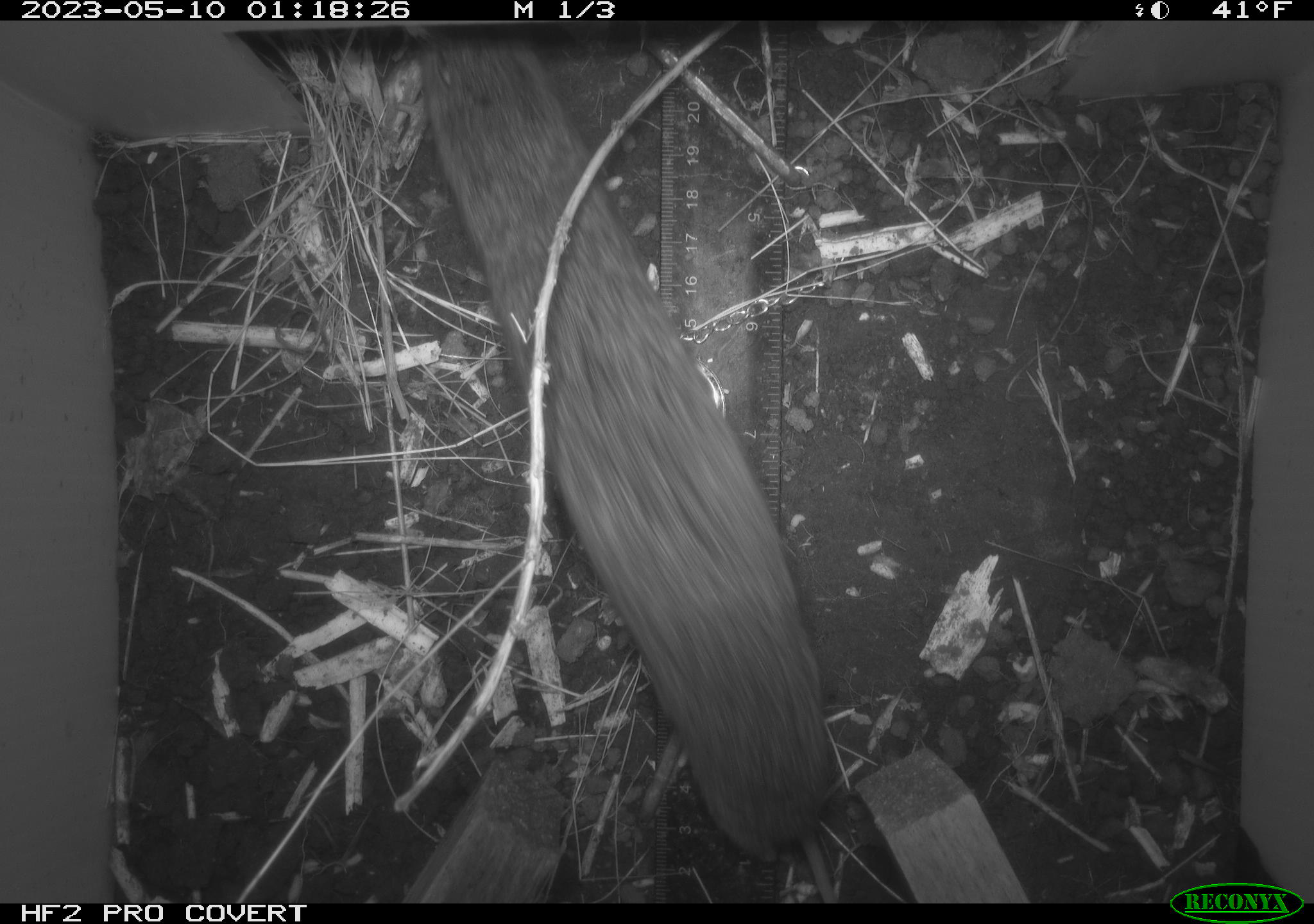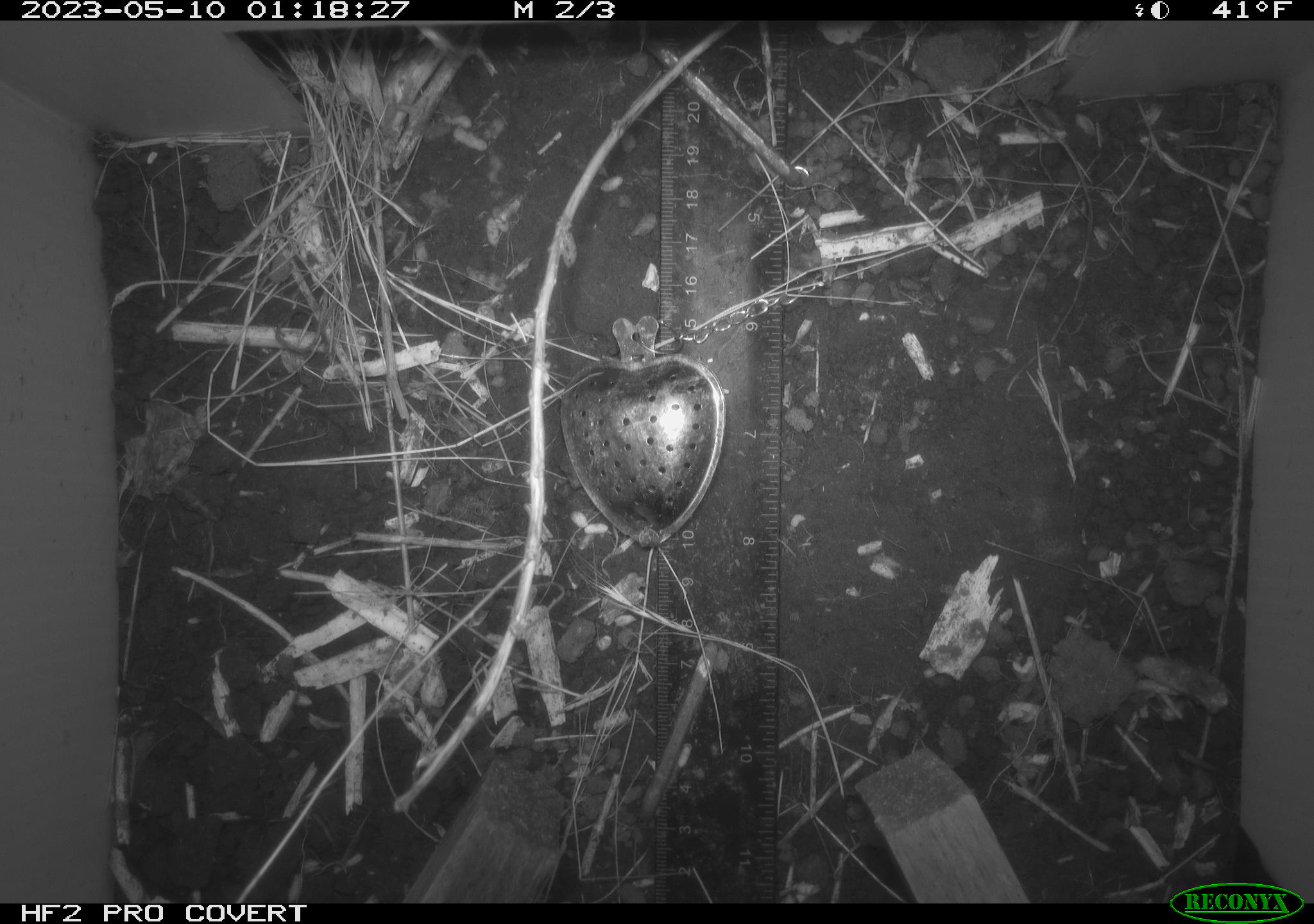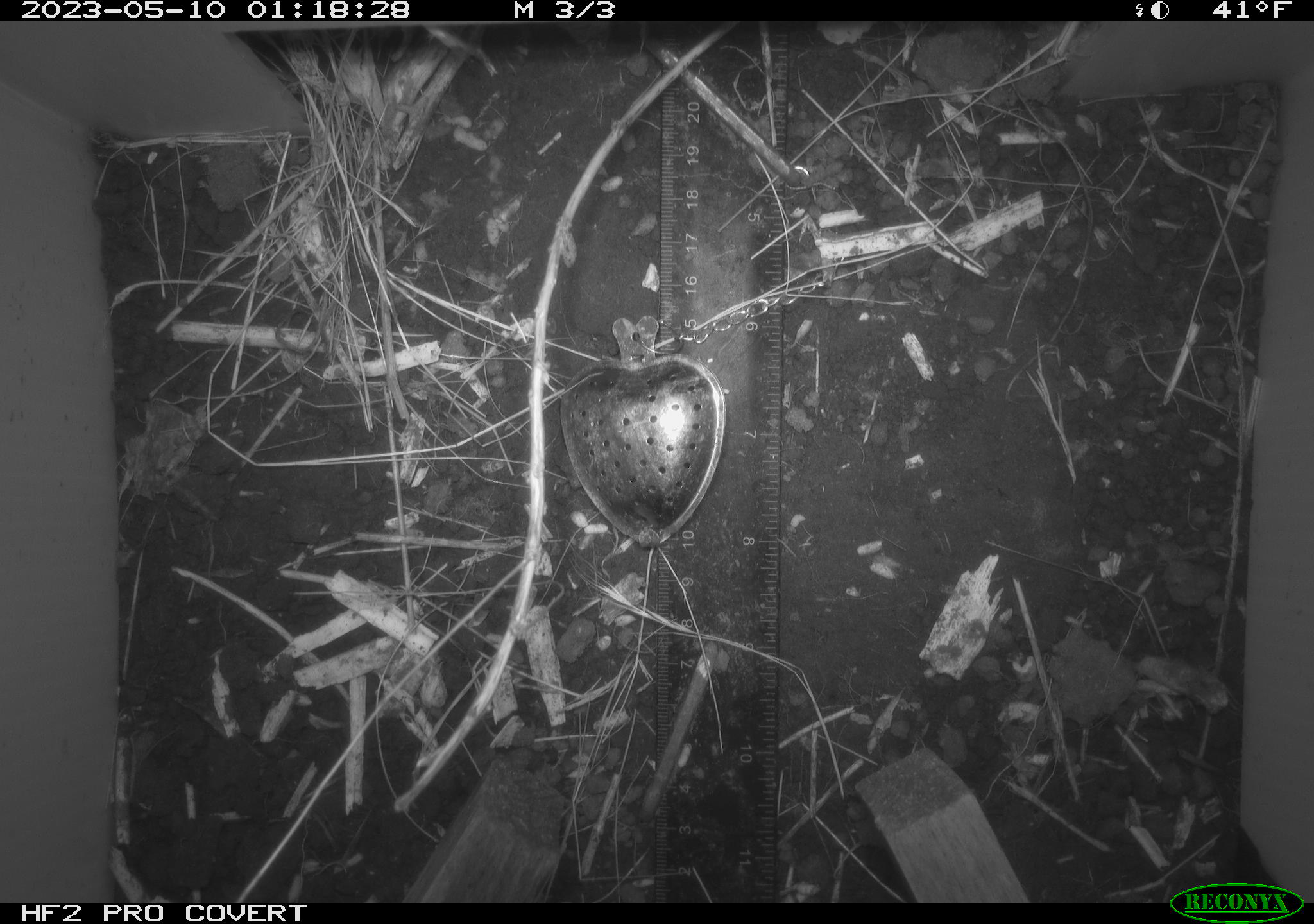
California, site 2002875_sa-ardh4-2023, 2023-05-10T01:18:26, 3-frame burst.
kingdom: Animalia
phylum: Chordata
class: Mammalia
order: Rodentia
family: Cricetidae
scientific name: Arvicolinae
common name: voles, lemmings, and muskrats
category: arvicolinae subfamily